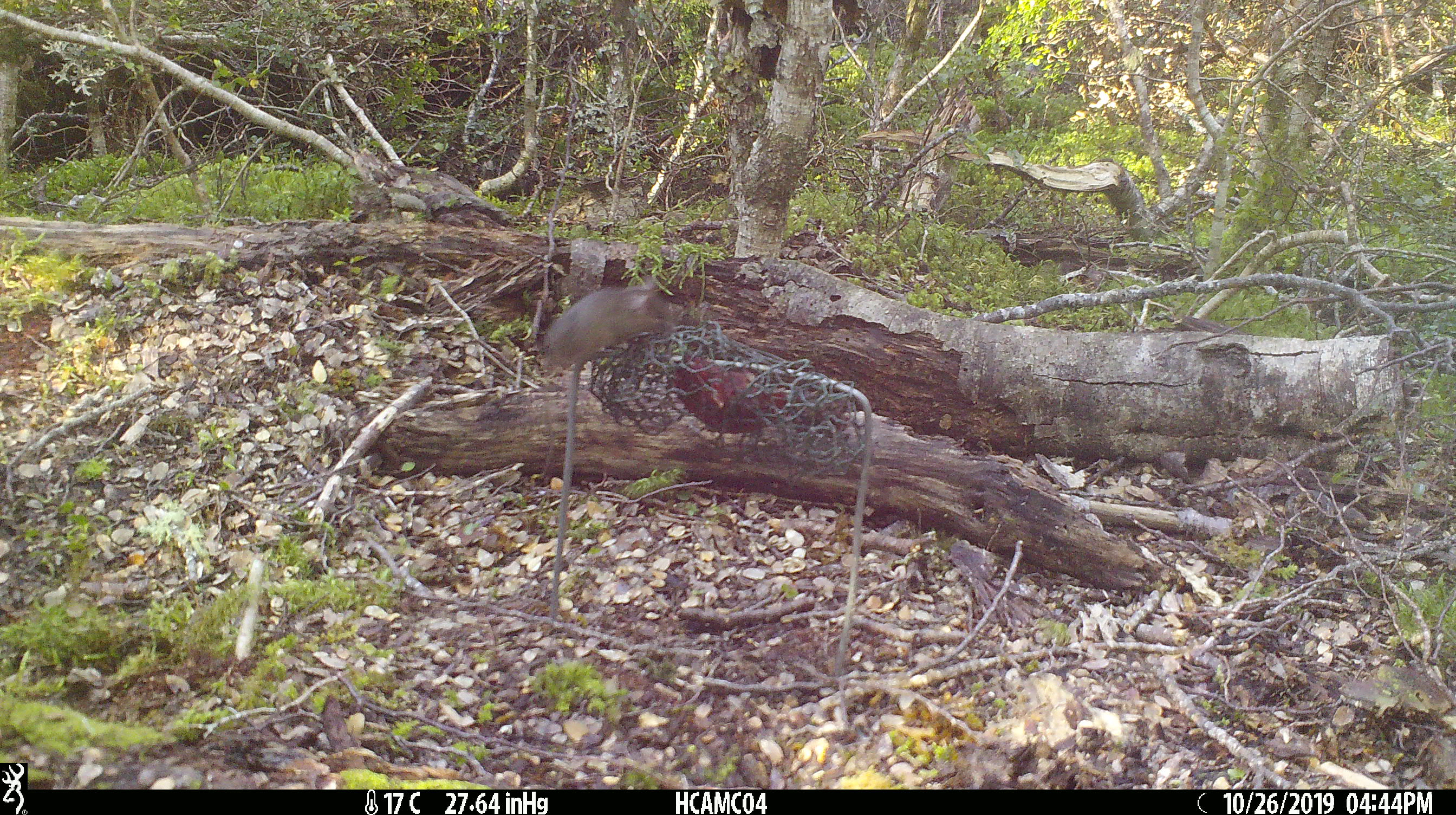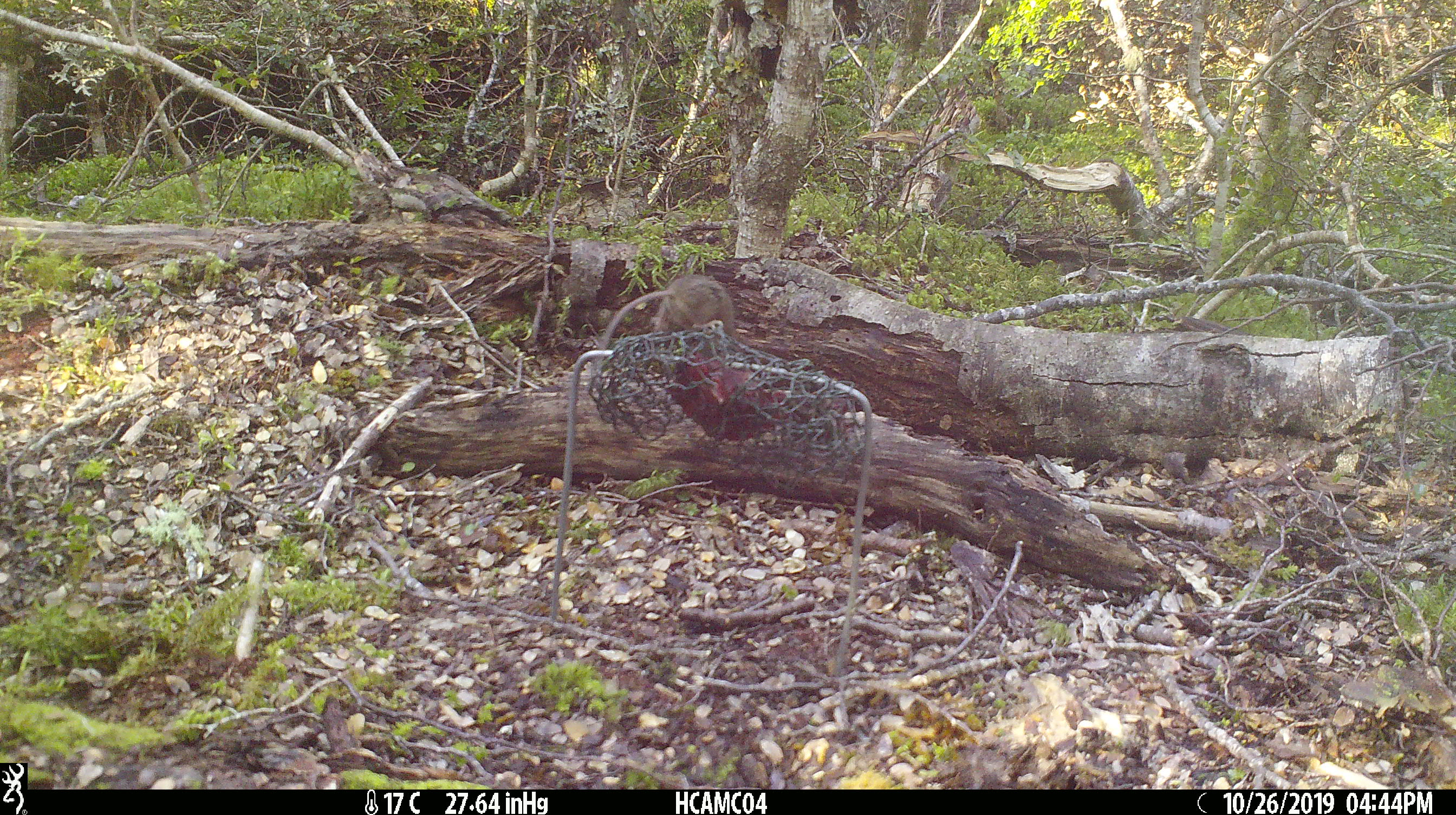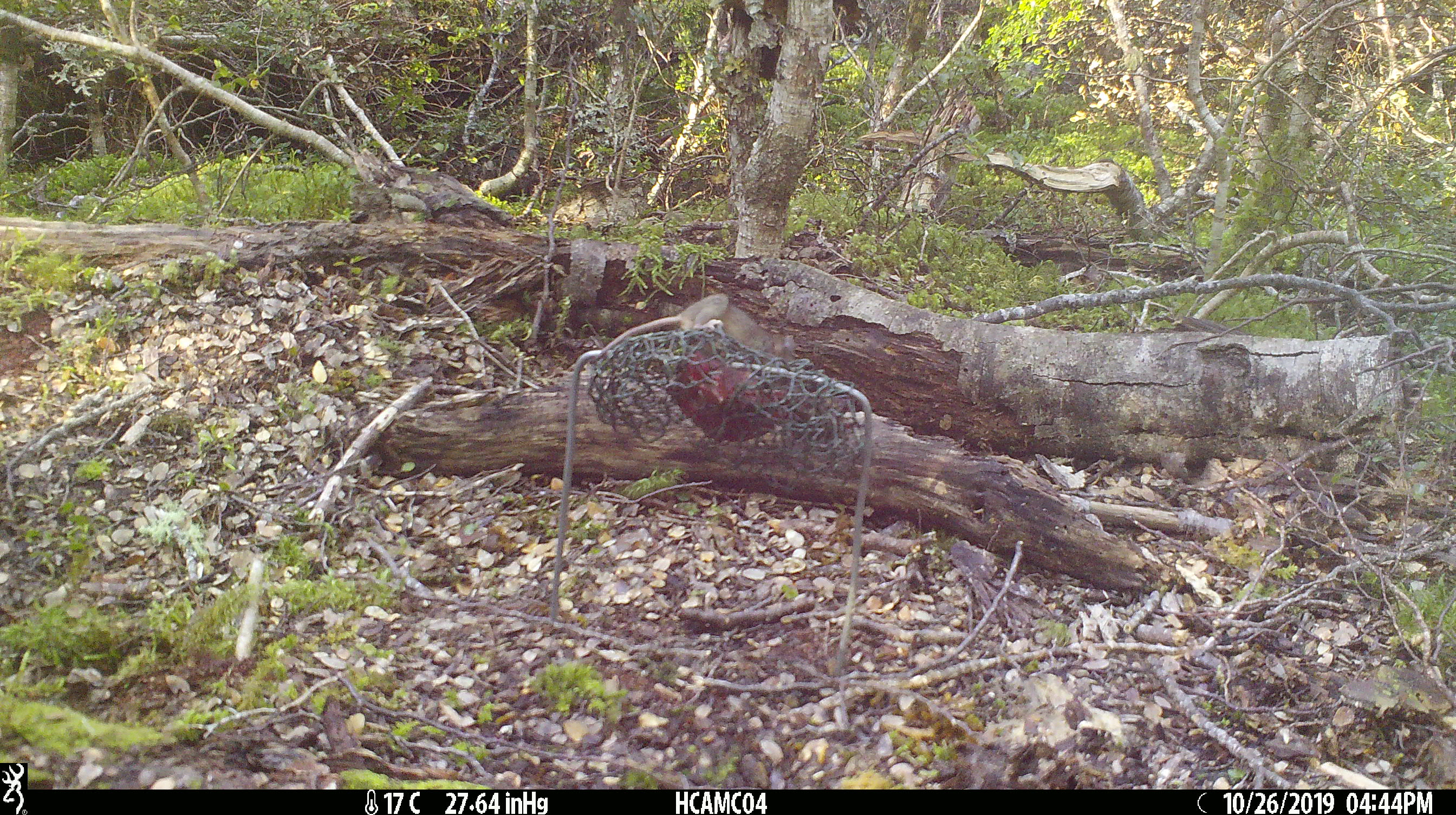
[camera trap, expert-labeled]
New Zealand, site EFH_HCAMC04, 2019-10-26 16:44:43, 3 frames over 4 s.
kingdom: Animalia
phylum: Chordata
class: Mammalia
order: Rodentia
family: Muridae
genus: Mus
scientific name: Mus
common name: mouse